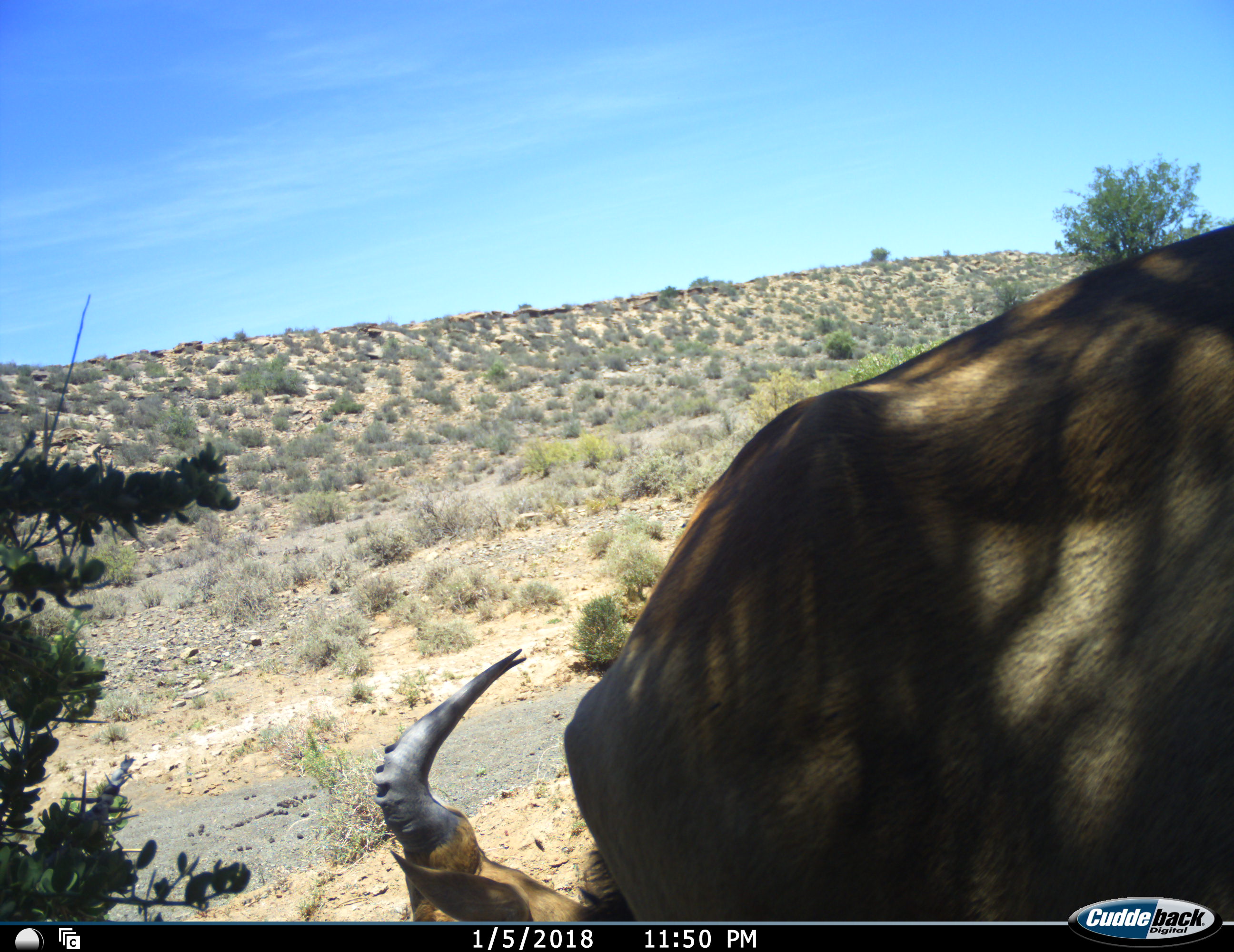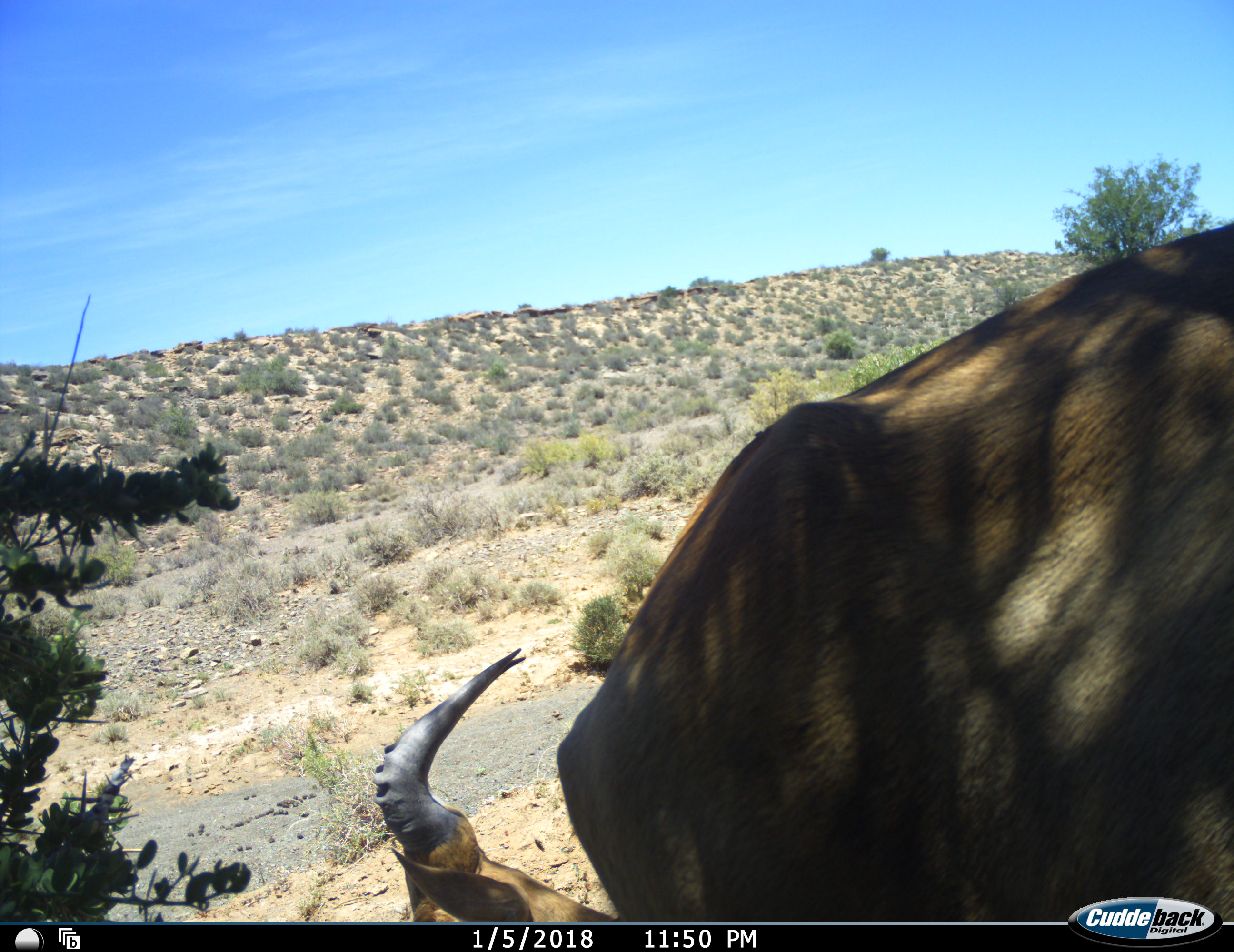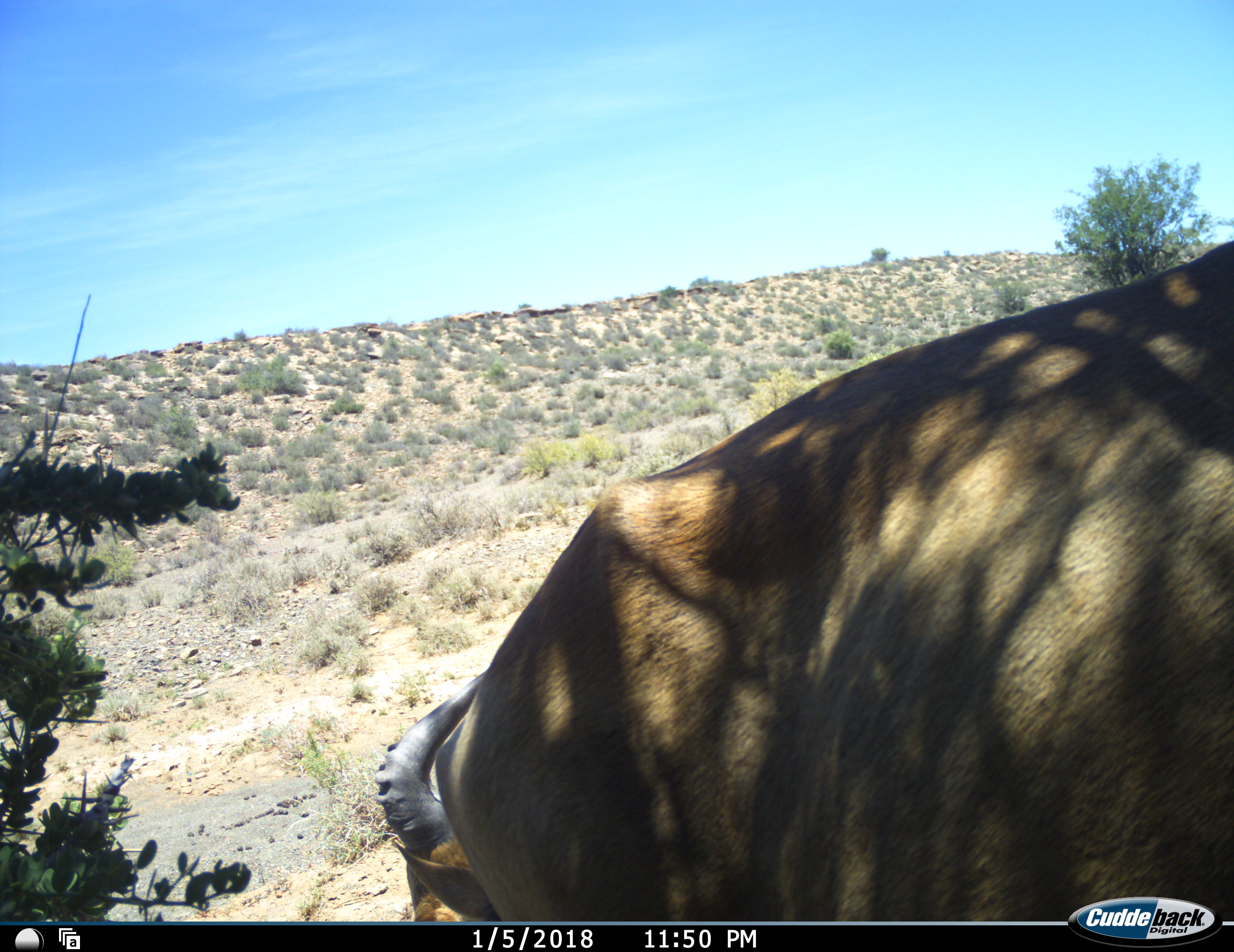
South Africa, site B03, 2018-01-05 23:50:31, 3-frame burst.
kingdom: Animalia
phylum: Chordata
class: Mammalia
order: Artiodactyla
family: Bovidae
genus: Alcelaphus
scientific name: Alcelaphus buselaphus caama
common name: red hartebeest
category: hartebeestred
Hartebeestred (red hartebeest) (Alcelaphus buselaphus caama), count 2. Behavior (volunteer vote fractions): standing 78%, resting 44%, moving 11%, interacting 0%. Young present (vote fraction): 0%. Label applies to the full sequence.